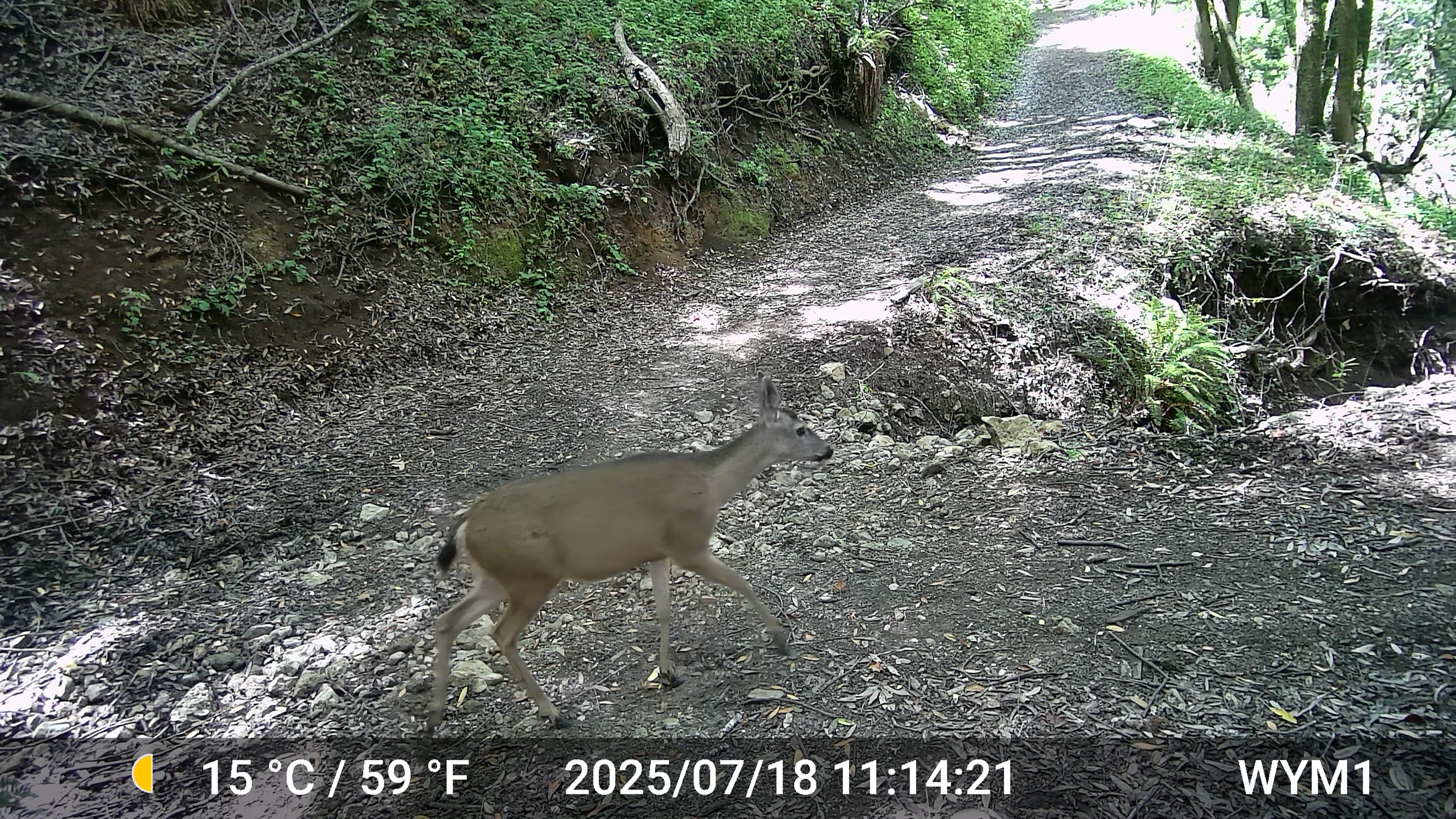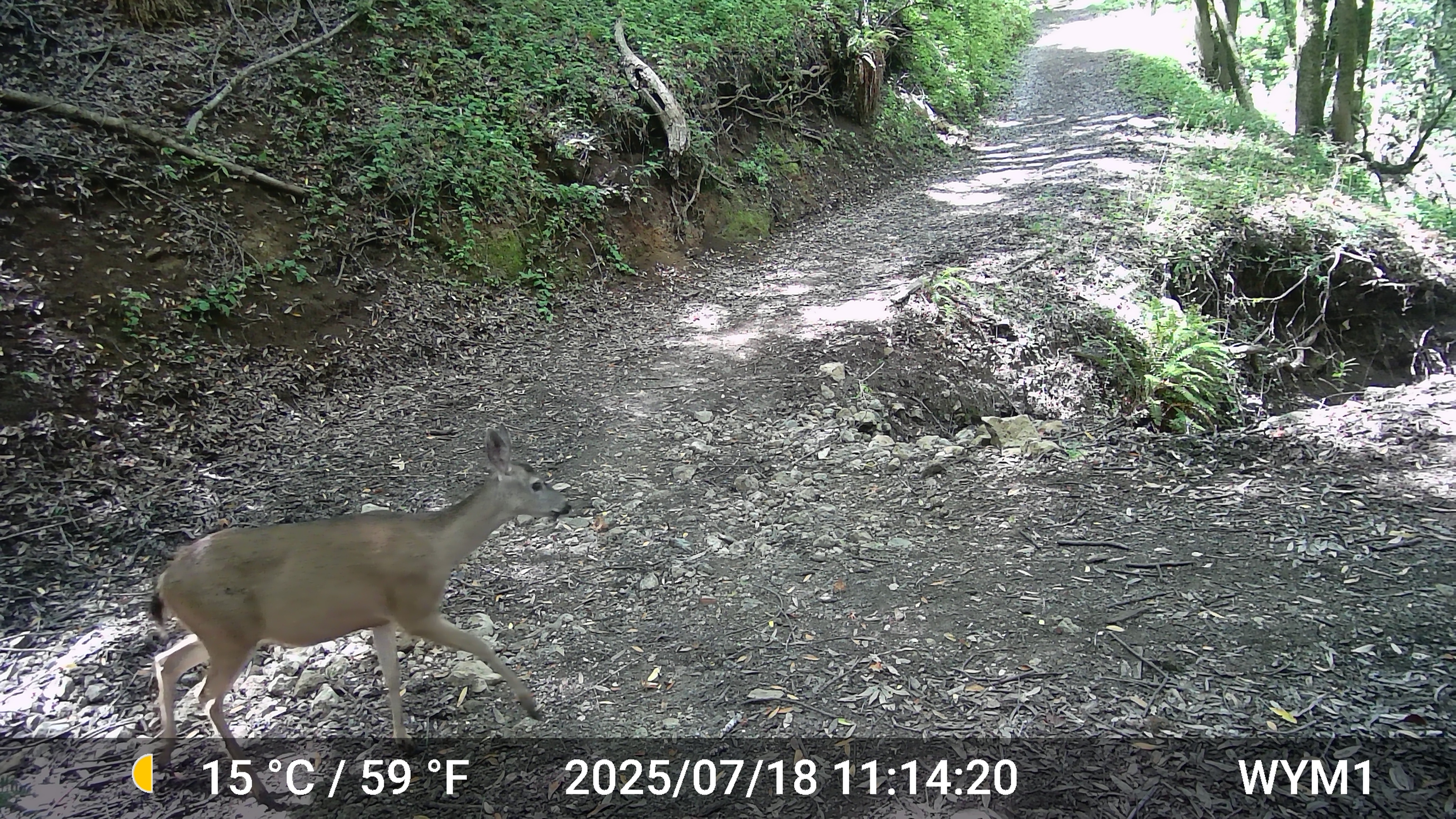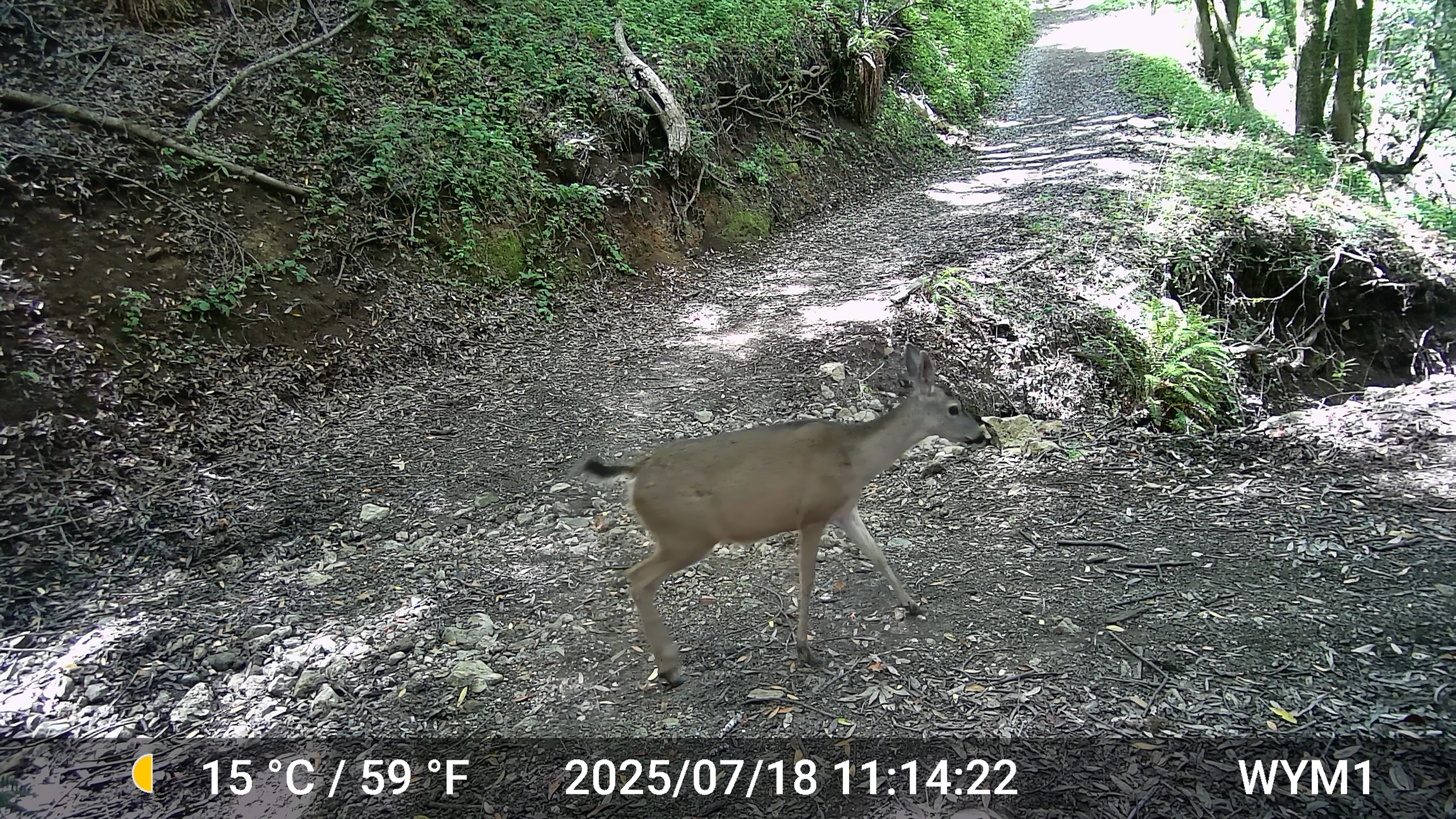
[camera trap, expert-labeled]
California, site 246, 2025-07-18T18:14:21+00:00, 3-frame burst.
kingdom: Animalia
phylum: Chordata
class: Mammalia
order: Artiodactyla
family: Cervidae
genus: Odocoileus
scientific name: Odocoileus hemionus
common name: mule deer